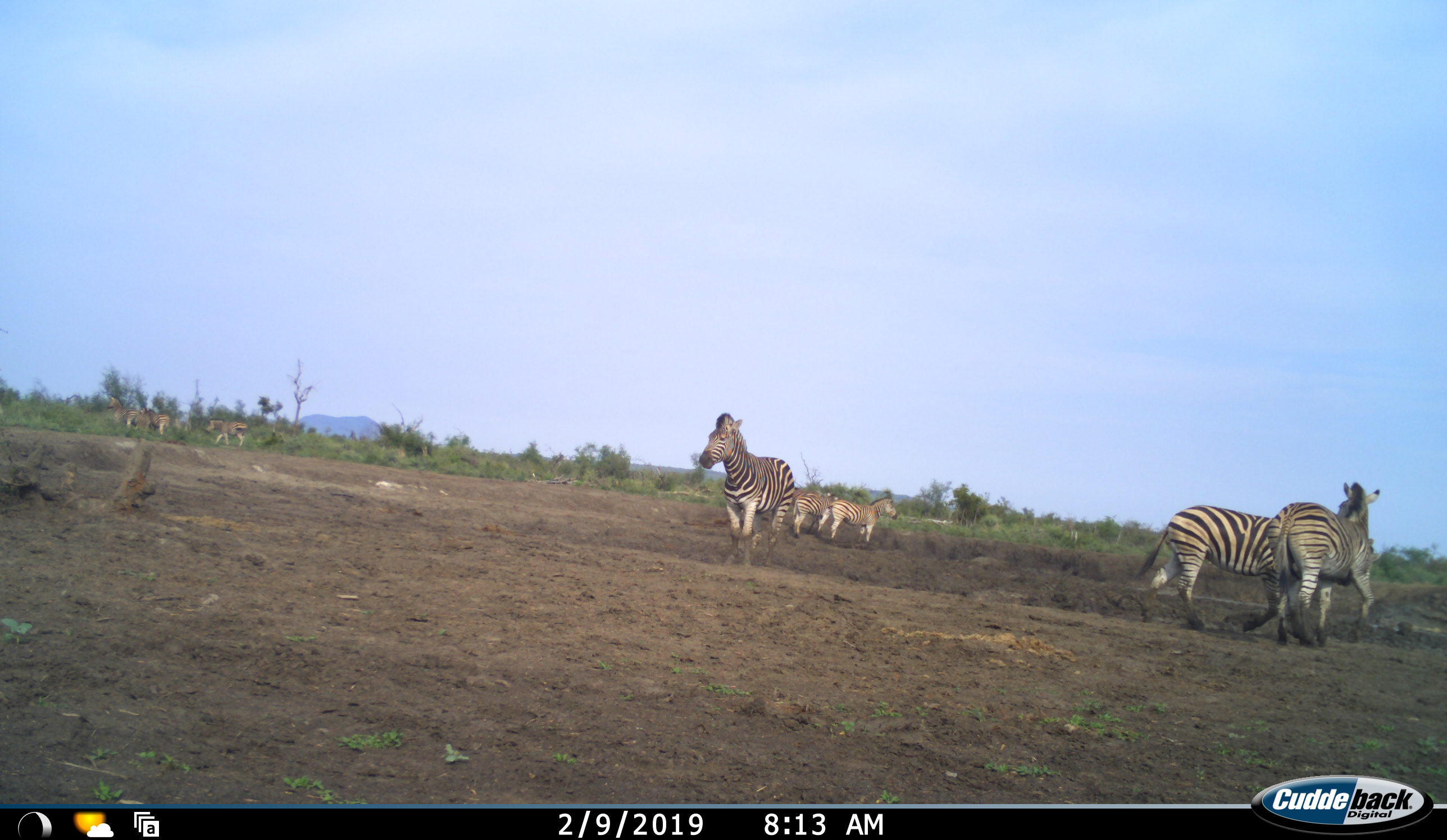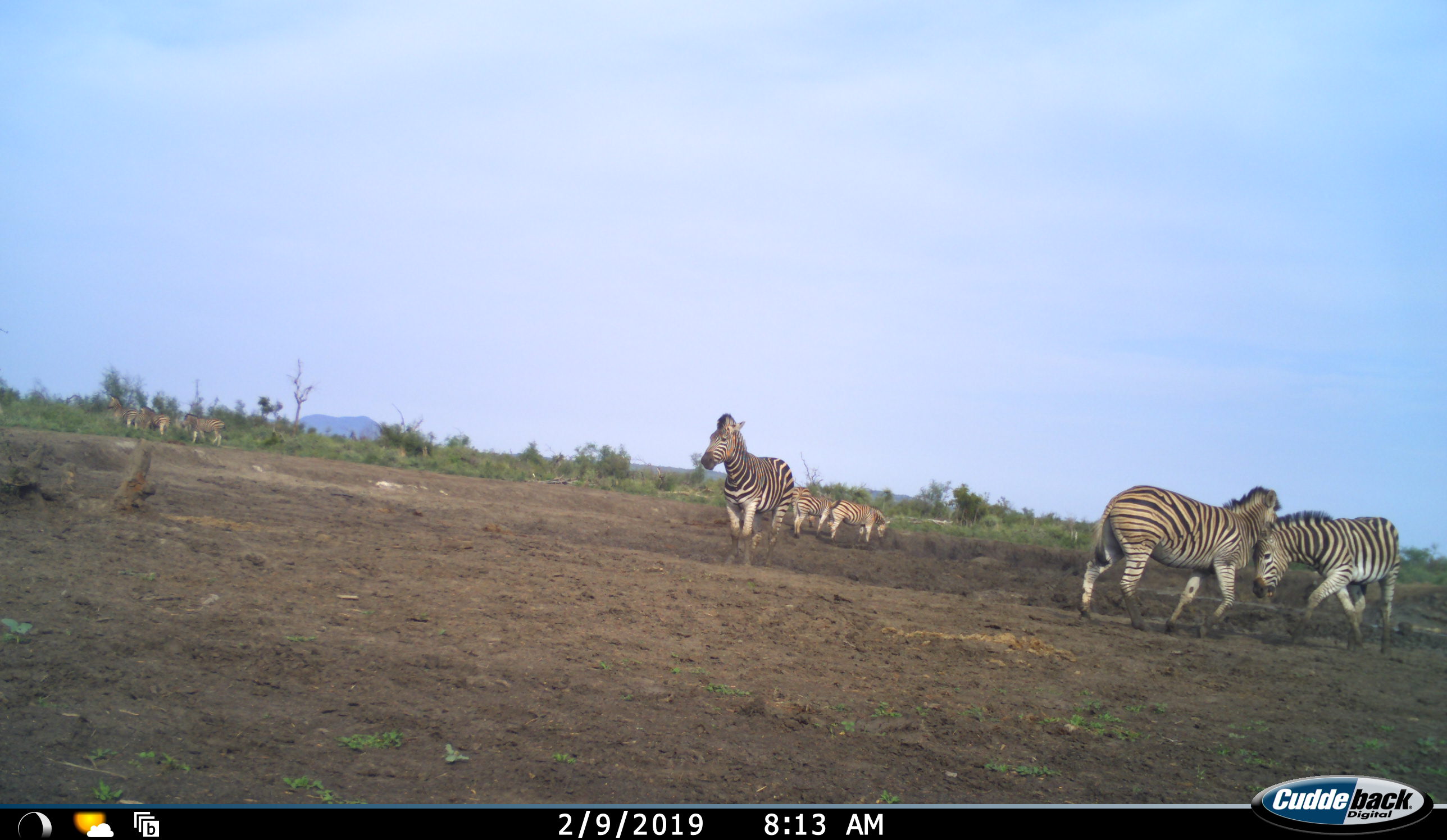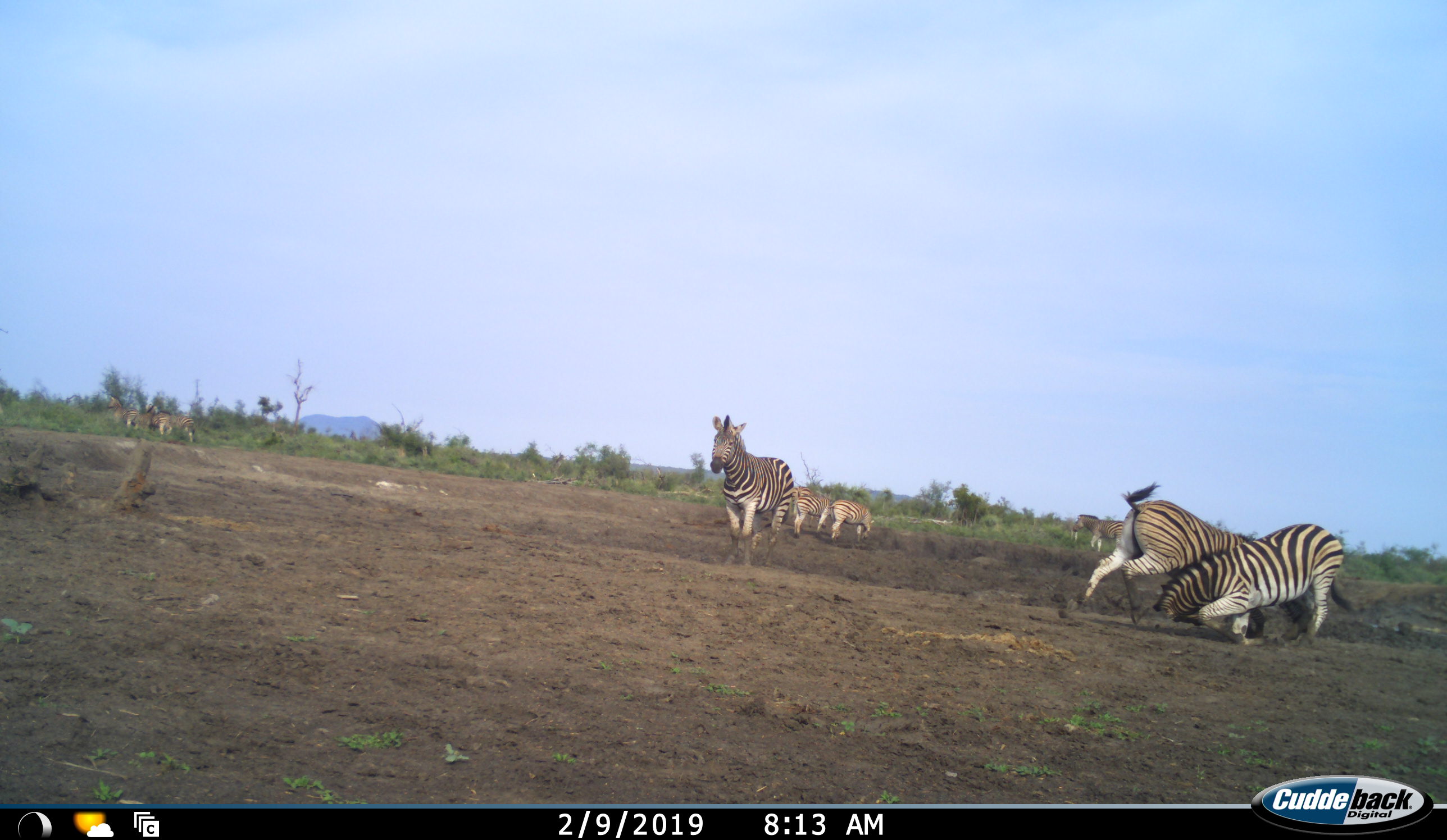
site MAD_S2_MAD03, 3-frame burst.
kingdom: Animalia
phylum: Chordata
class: Mammalia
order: Perissodactyla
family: Equidae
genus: Equus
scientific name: Equus quagga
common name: plains zebra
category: zebraplains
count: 8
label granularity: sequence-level